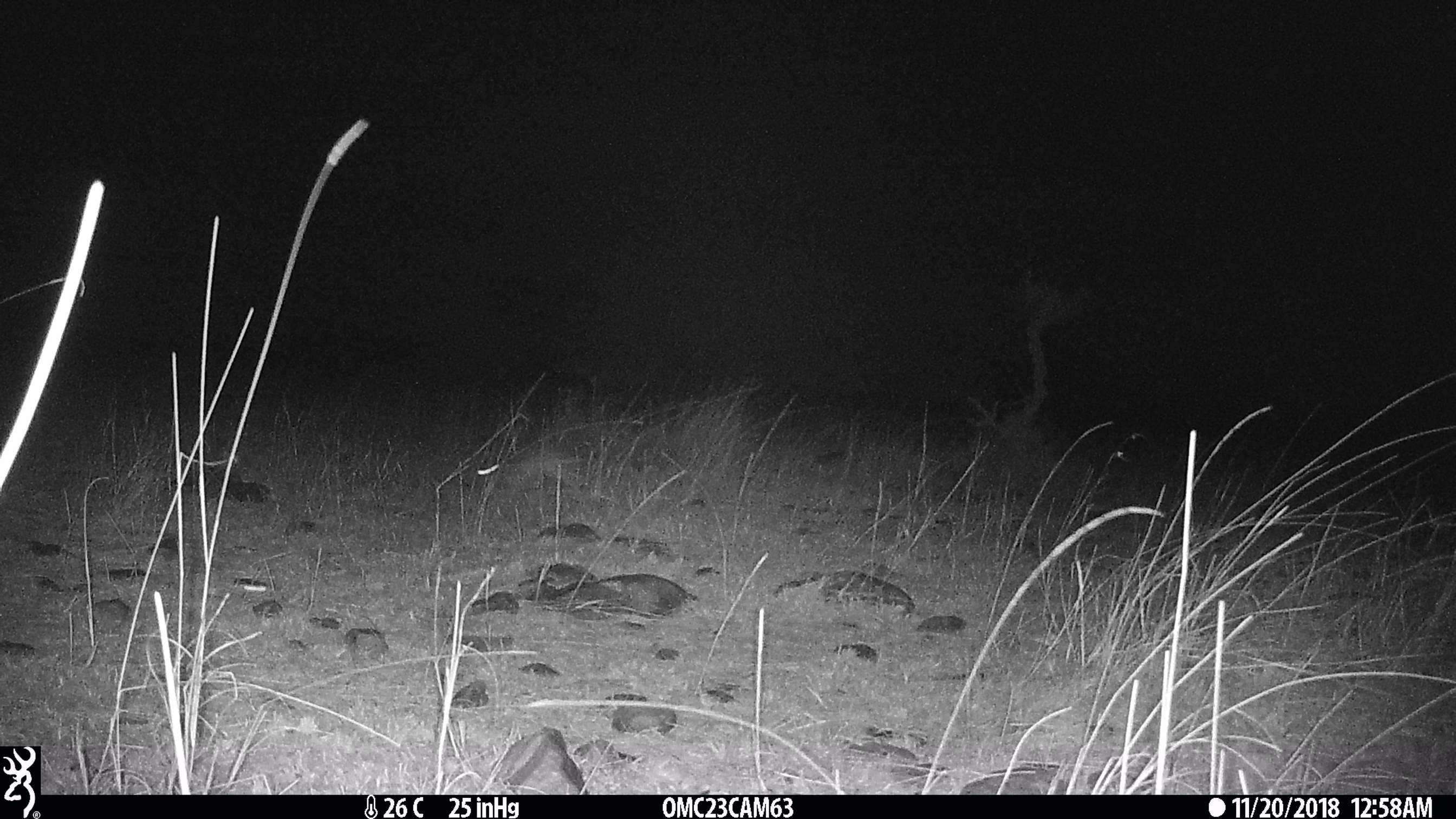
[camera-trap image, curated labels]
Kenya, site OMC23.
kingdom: Animalia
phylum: Chordata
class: Mammalia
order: Lagomorpha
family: Leporidae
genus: Lepus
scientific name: Lepus capensis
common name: cape hare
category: hare